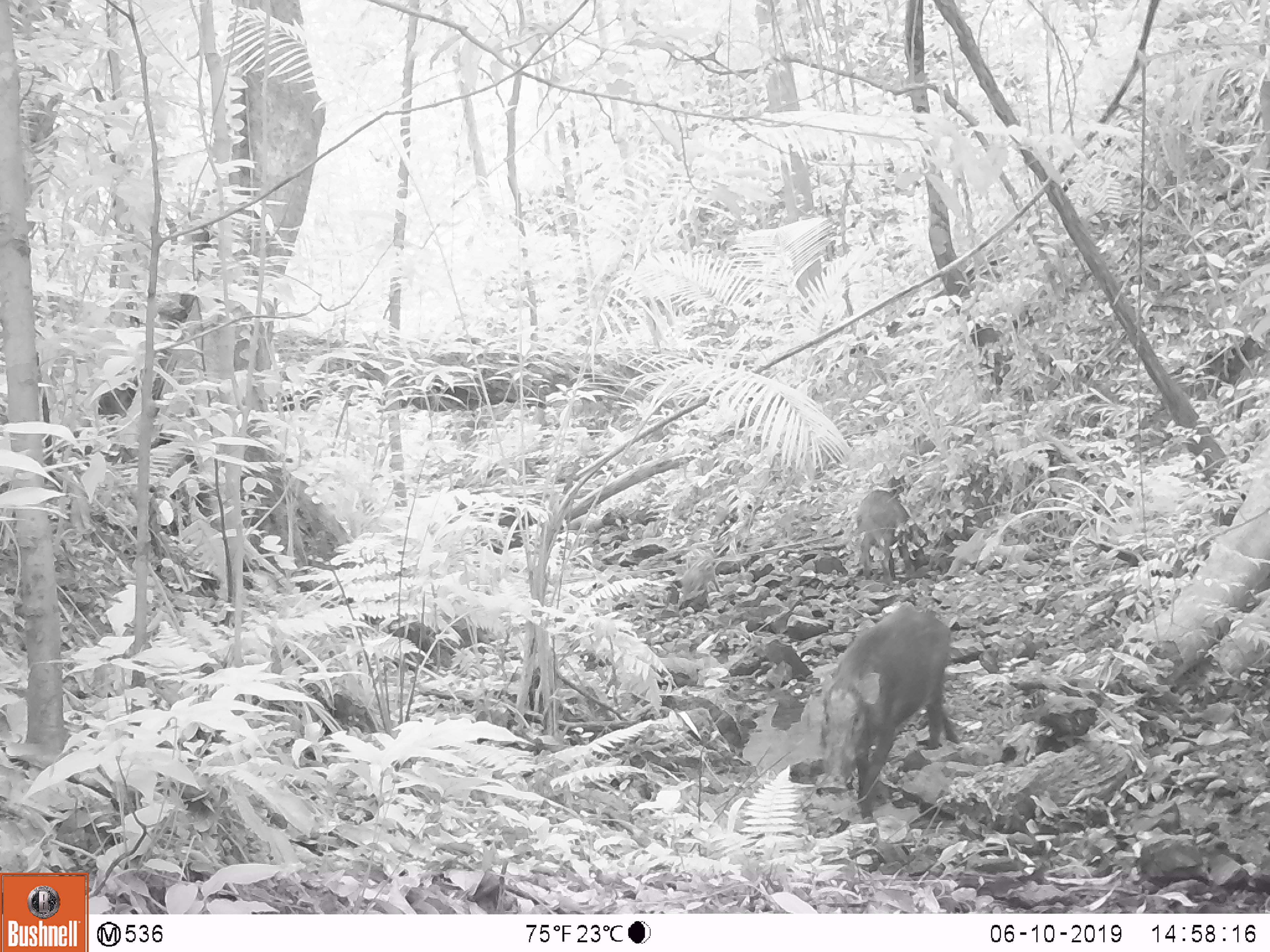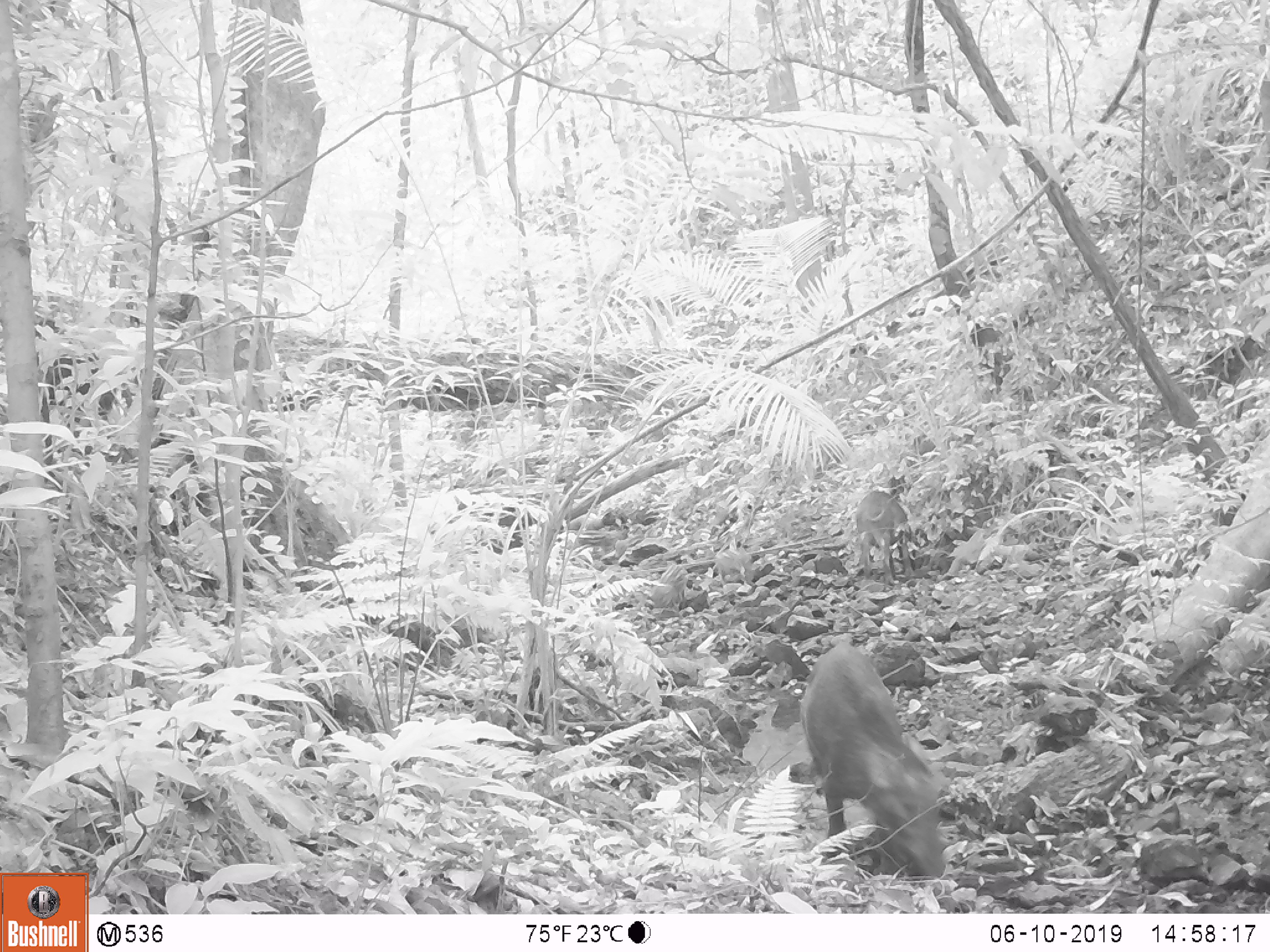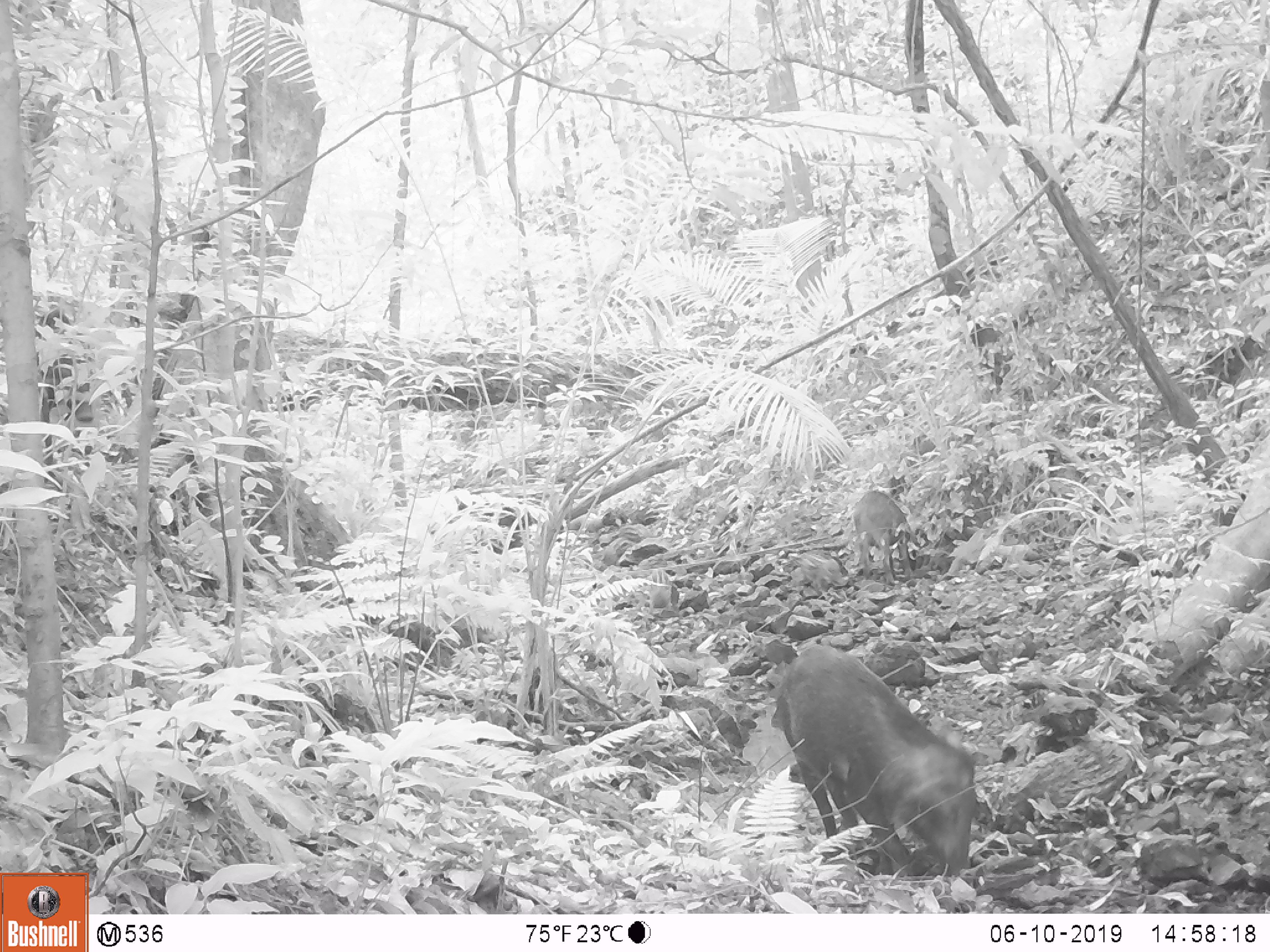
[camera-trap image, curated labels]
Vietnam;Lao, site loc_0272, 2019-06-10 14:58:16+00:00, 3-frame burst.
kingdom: Animalia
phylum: Chordata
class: Mammalia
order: Artiodactyla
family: Suidae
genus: Sus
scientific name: Sus scrofa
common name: eurasian wild pig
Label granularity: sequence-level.